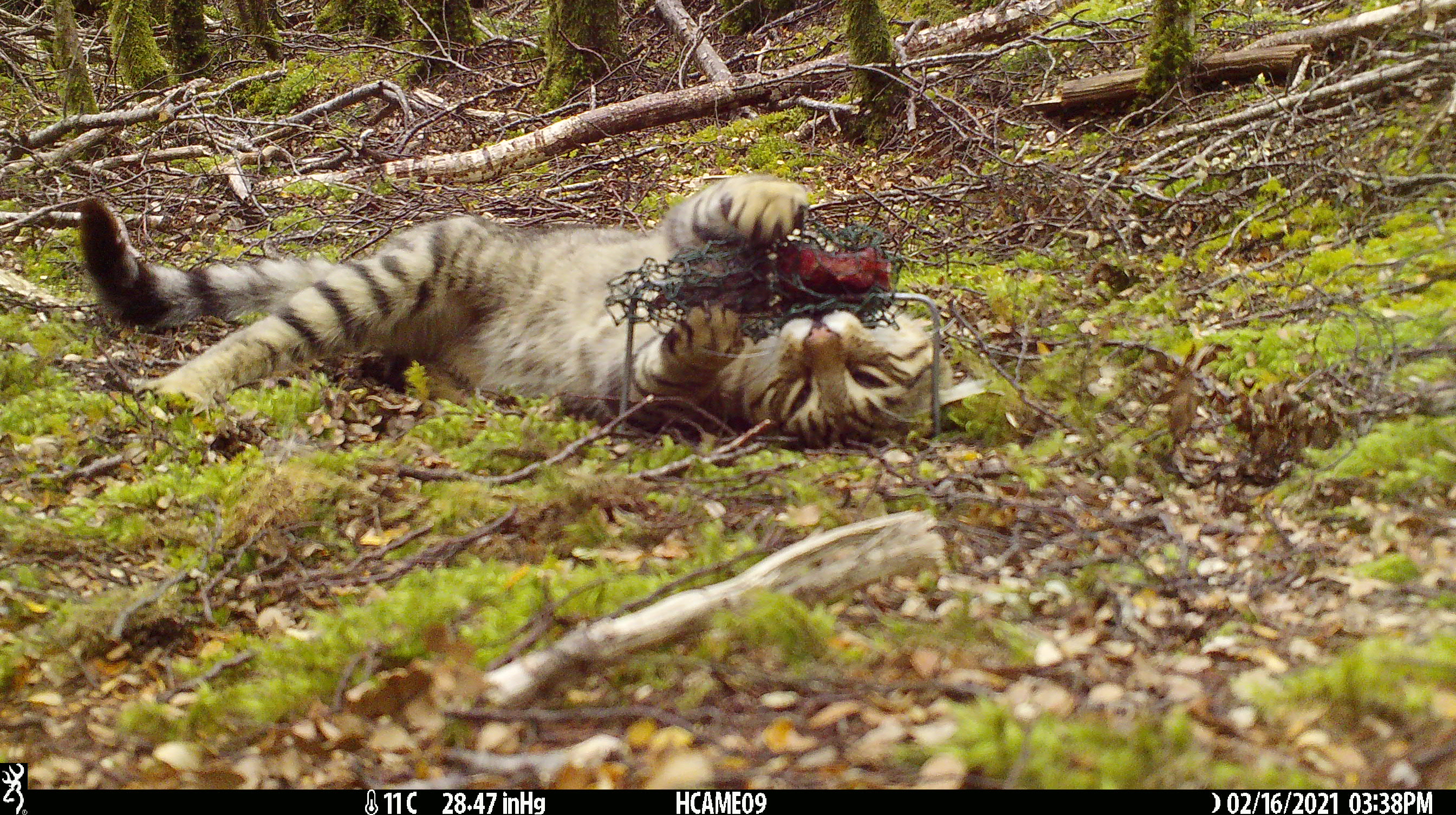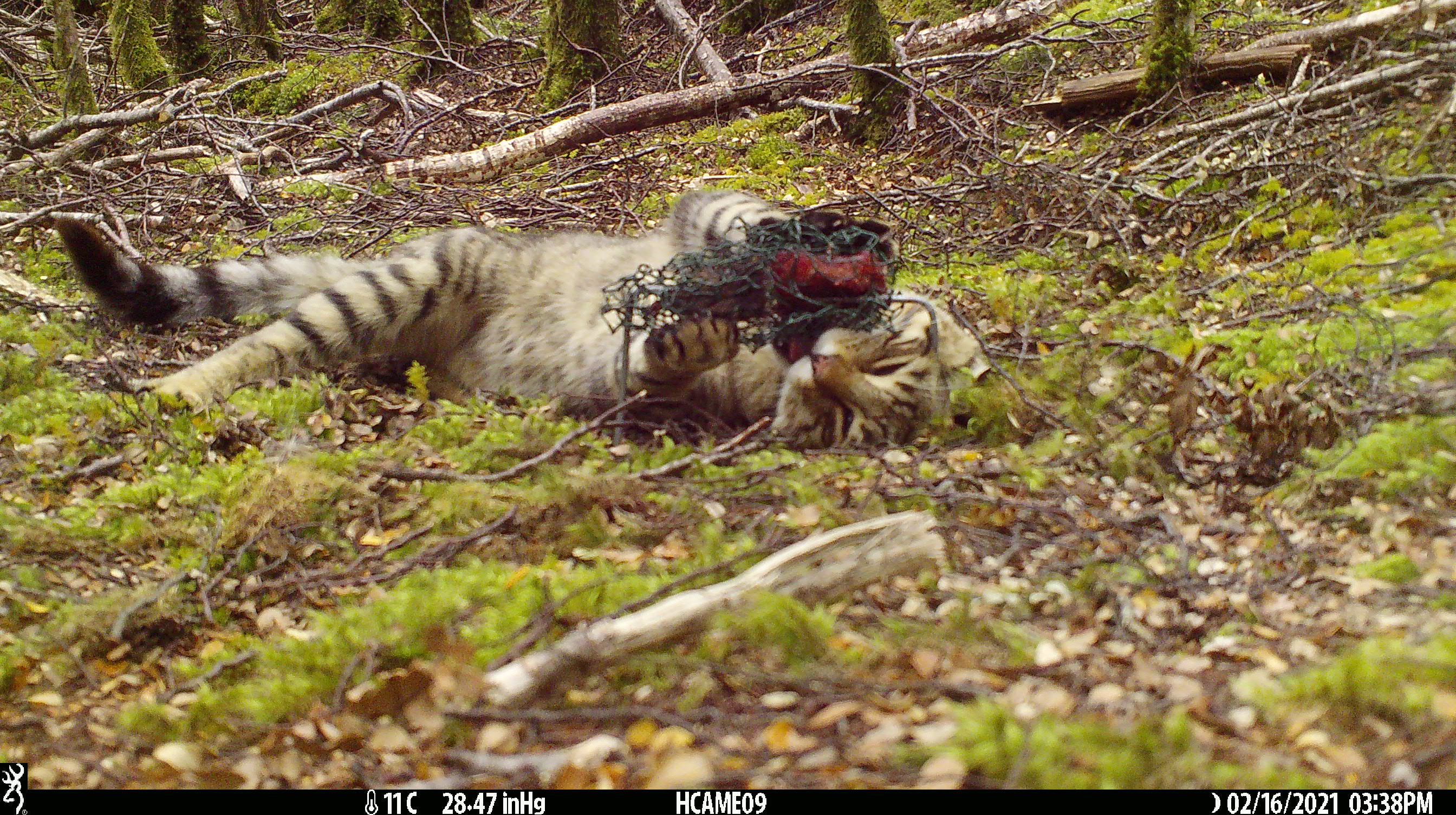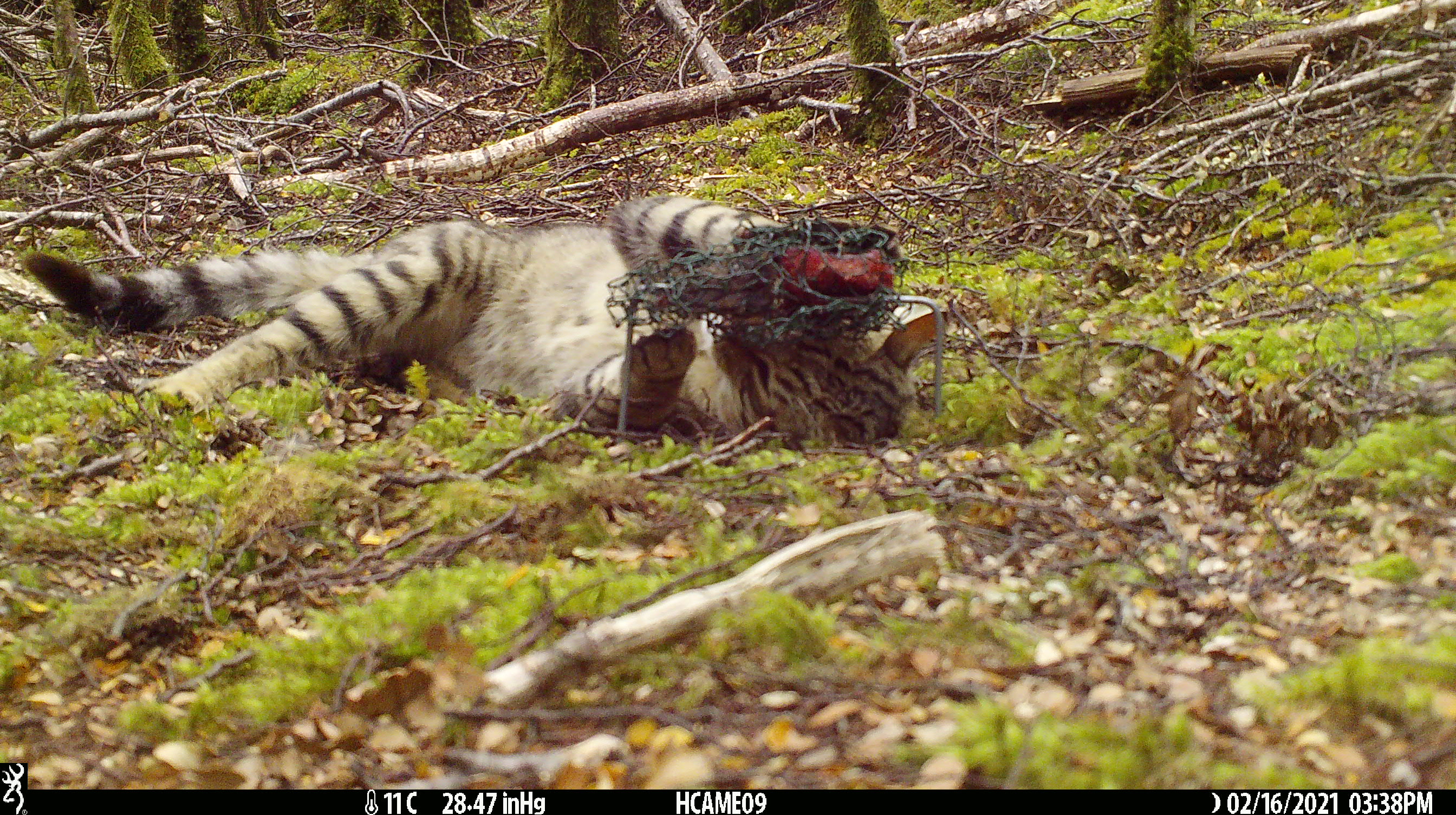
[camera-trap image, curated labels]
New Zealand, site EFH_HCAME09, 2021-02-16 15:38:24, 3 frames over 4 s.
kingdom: Animalia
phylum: Chordata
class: Mammalia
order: Carnivora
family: Felidae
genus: Felis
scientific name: Felis catus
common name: domestic cat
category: cat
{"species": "cat (domestic cat) (Felis catus)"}